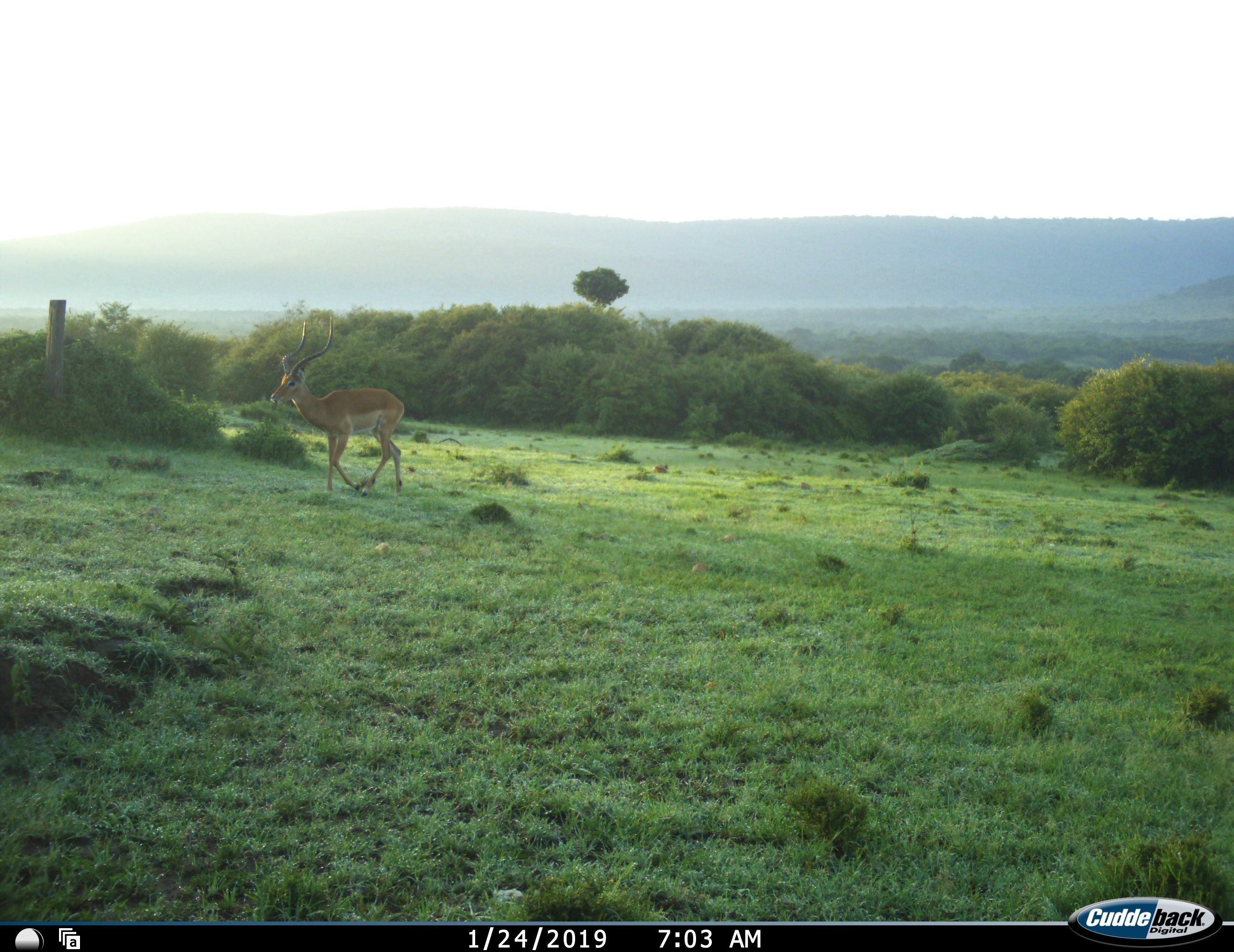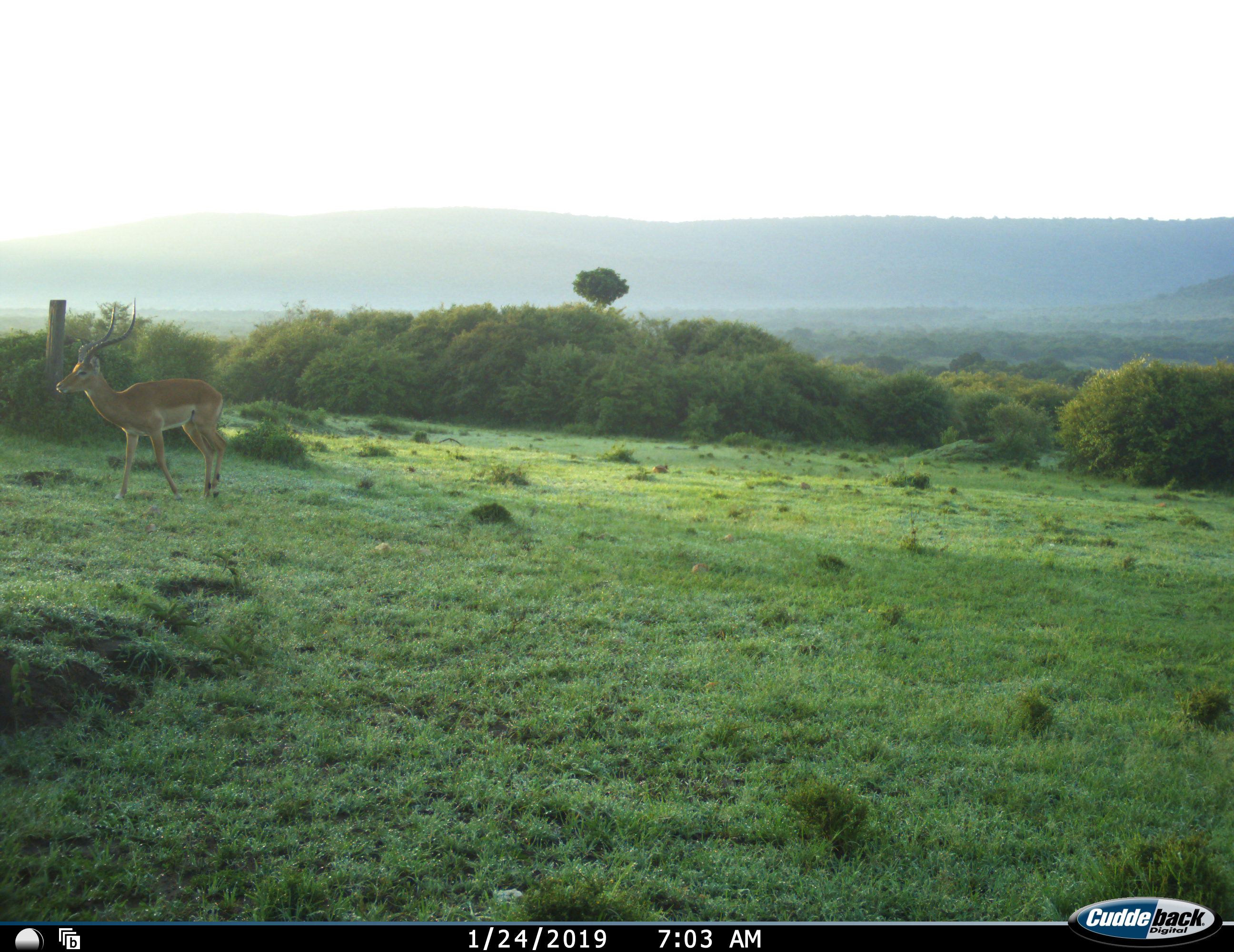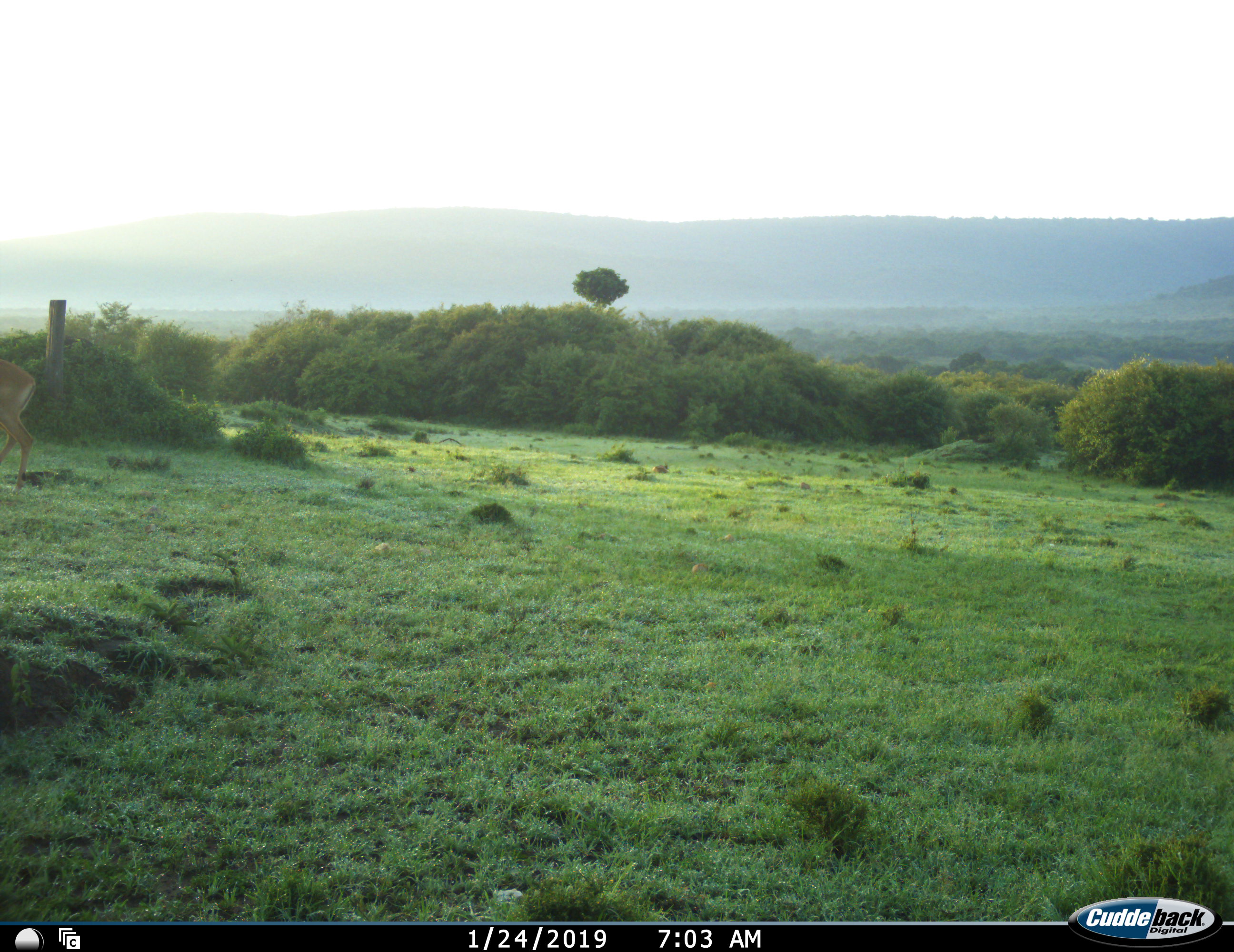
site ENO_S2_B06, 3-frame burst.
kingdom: Animalia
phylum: Chordata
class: Mammalia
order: Artiodactyla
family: Bovidae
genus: Aepyceros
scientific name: Aepyceros melampus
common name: impala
Impala (Aepyceros melampus), count 1. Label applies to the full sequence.